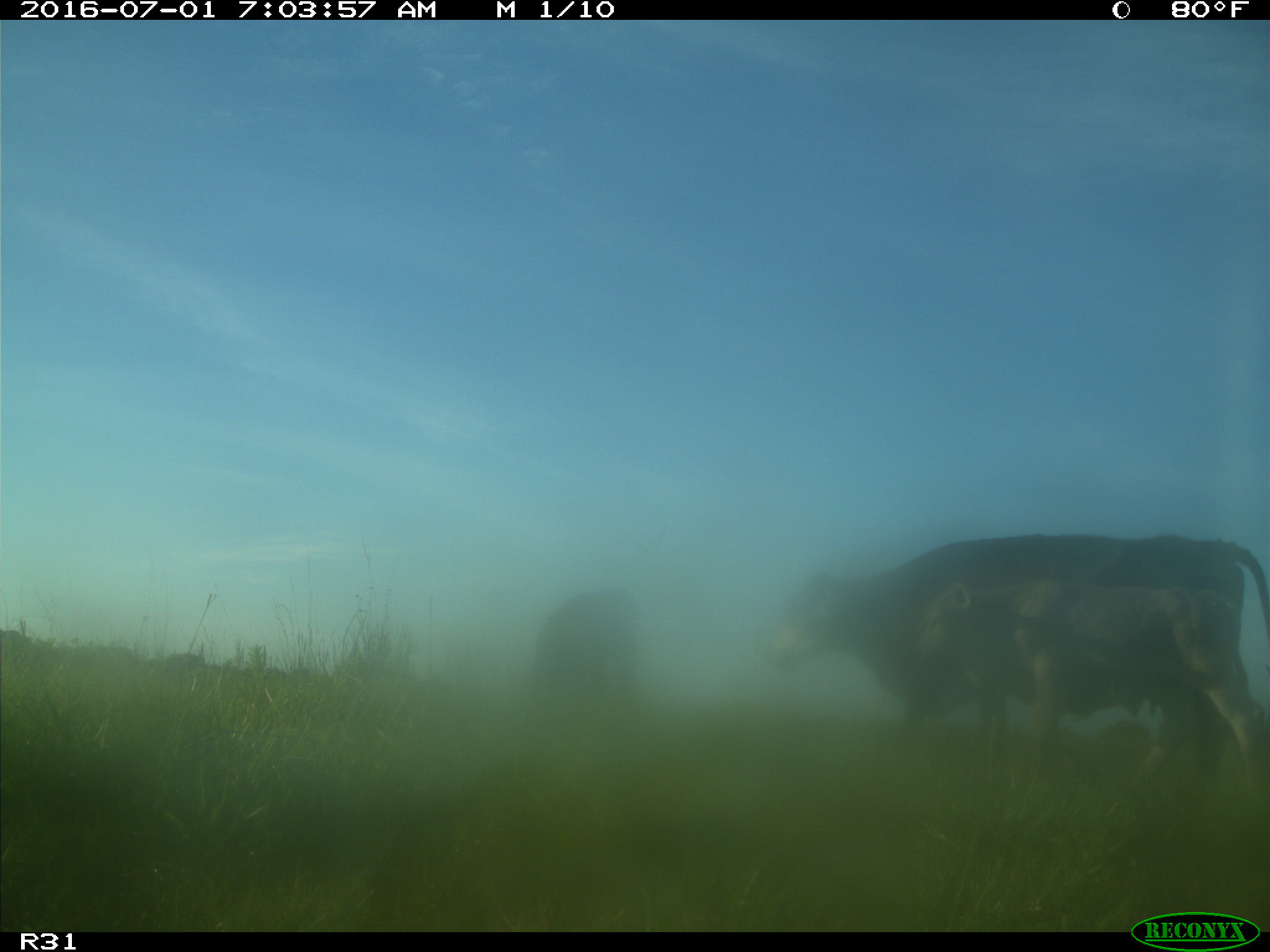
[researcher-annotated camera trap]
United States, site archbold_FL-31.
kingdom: Animalia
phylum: Chordata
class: Mammalia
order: Artiodactyla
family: Bovidae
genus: Bos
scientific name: Bos taurus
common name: domestic cow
Bos taurus (domestic cow).